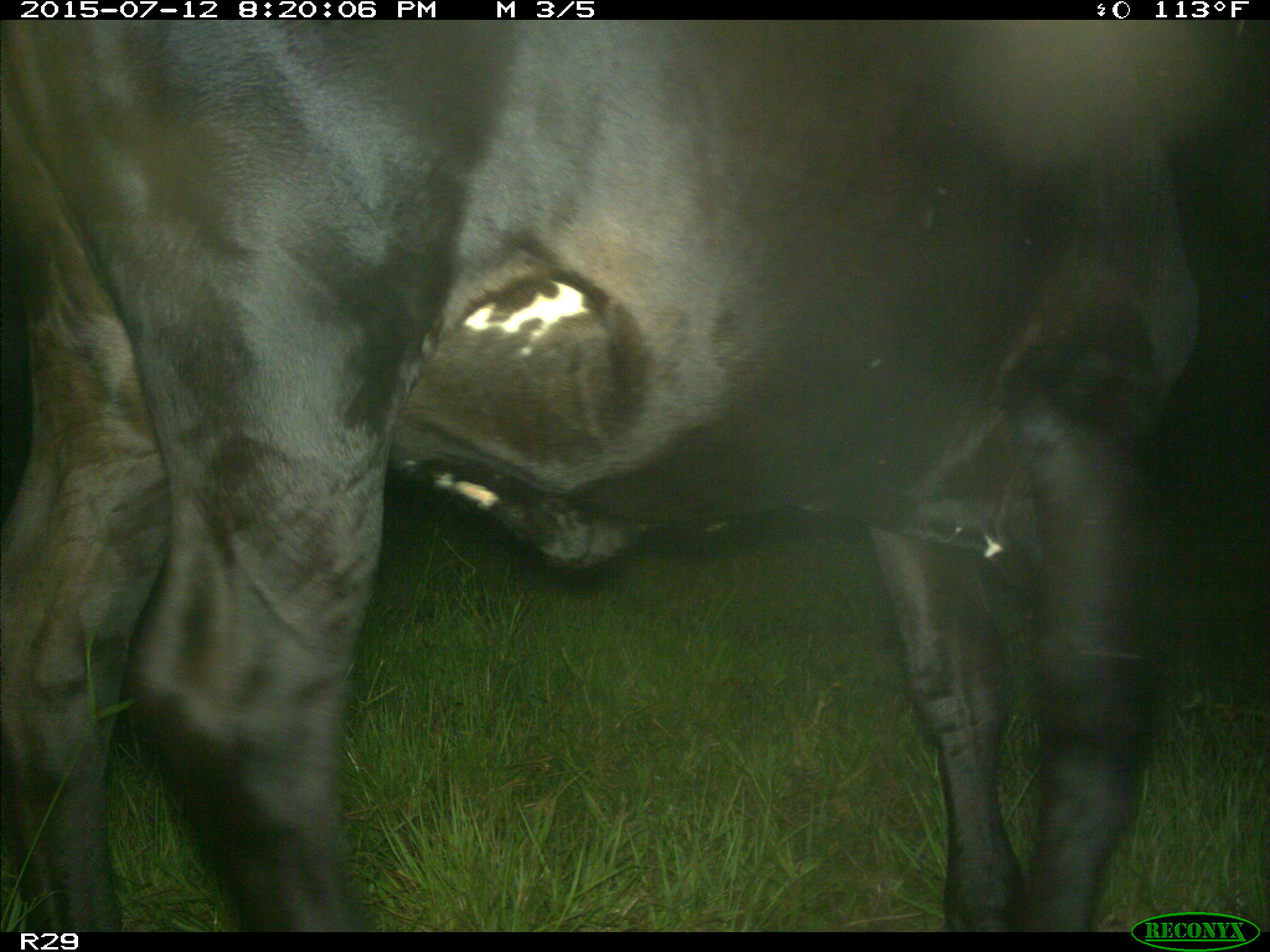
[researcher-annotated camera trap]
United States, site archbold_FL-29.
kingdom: Animalia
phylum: Chordata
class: Mammalia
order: Artiodactyla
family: Bovidae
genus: Bos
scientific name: Bos taurus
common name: domestic cow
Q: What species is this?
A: Bos taurus (domestic cow).